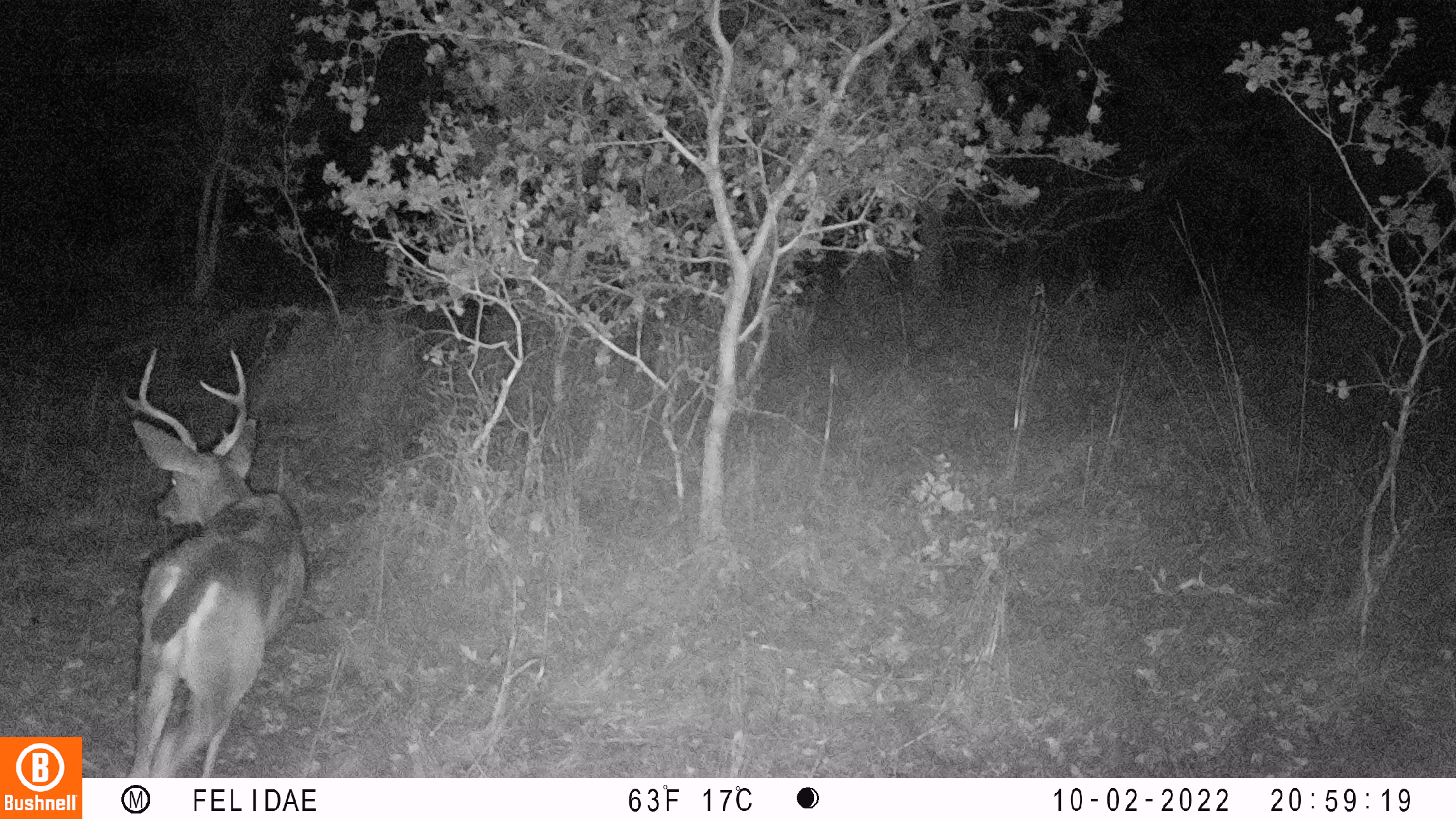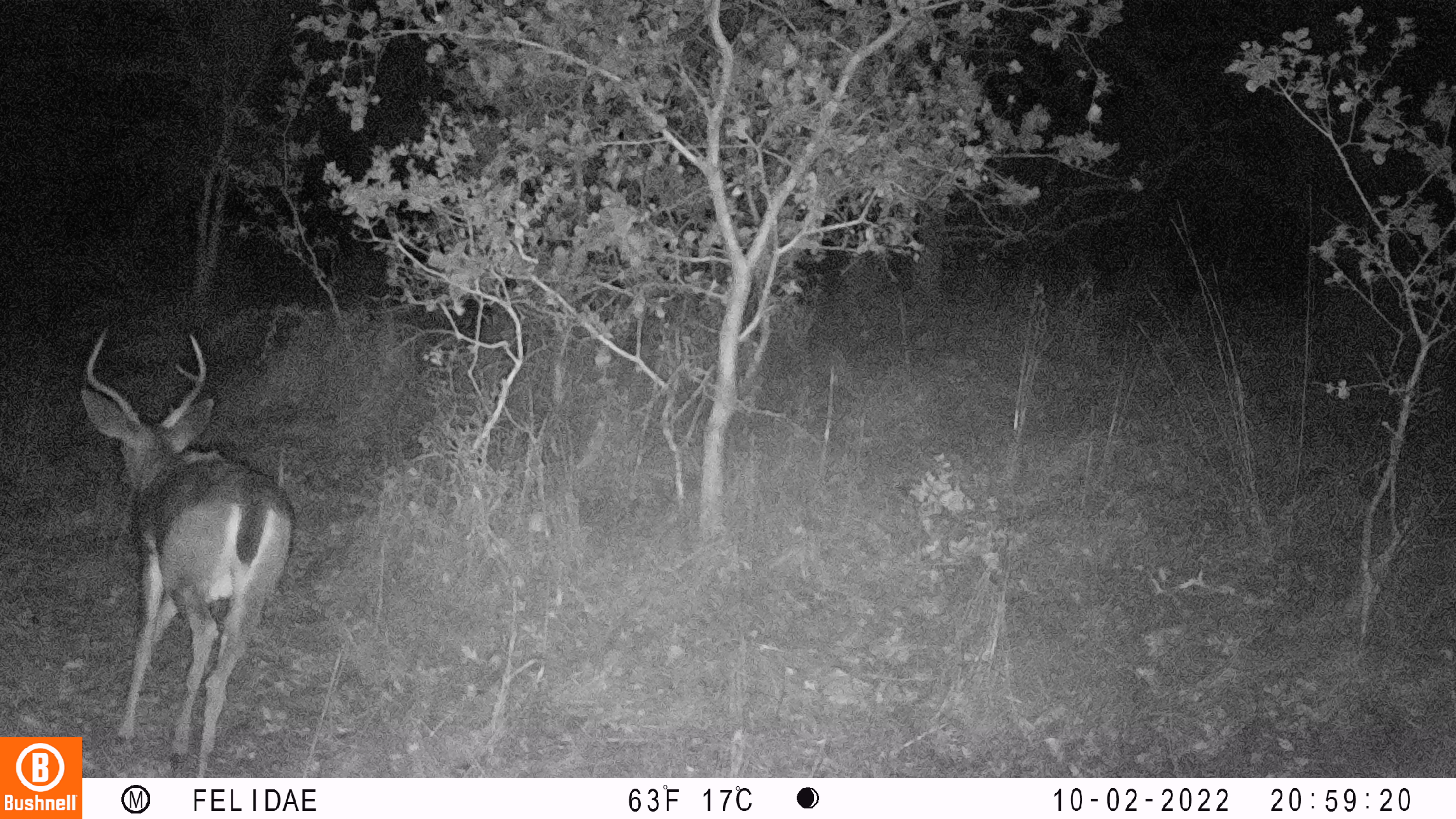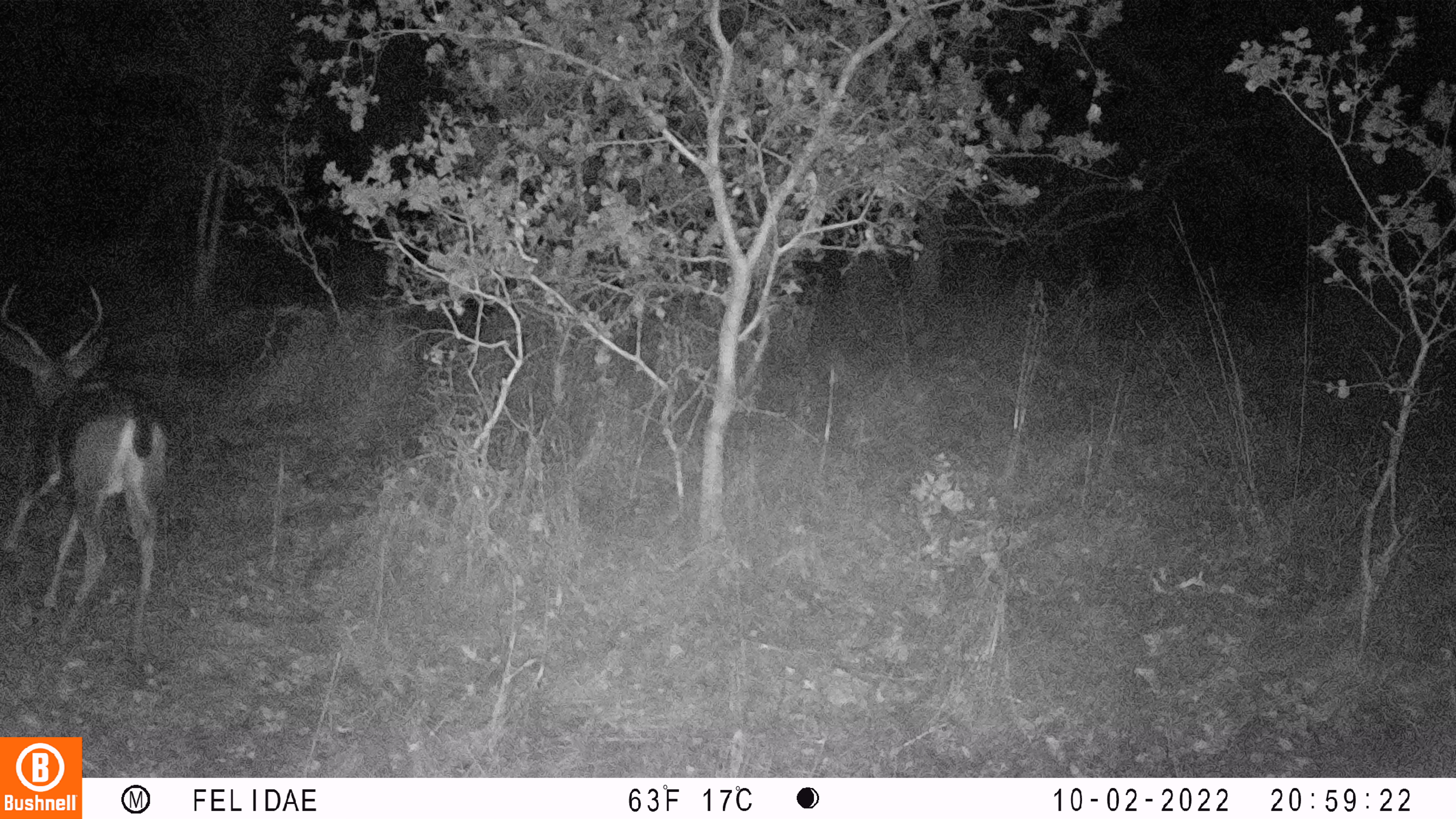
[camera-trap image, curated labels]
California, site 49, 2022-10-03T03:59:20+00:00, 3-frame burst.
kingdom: Animalia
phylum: Chordata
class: Mammalia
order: Artiodactyla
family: Cervidae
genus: Odocoileus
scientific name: Odocoileus hemionus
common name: mule deer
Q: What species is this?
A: Mule deer (Odocoileus hemionus).